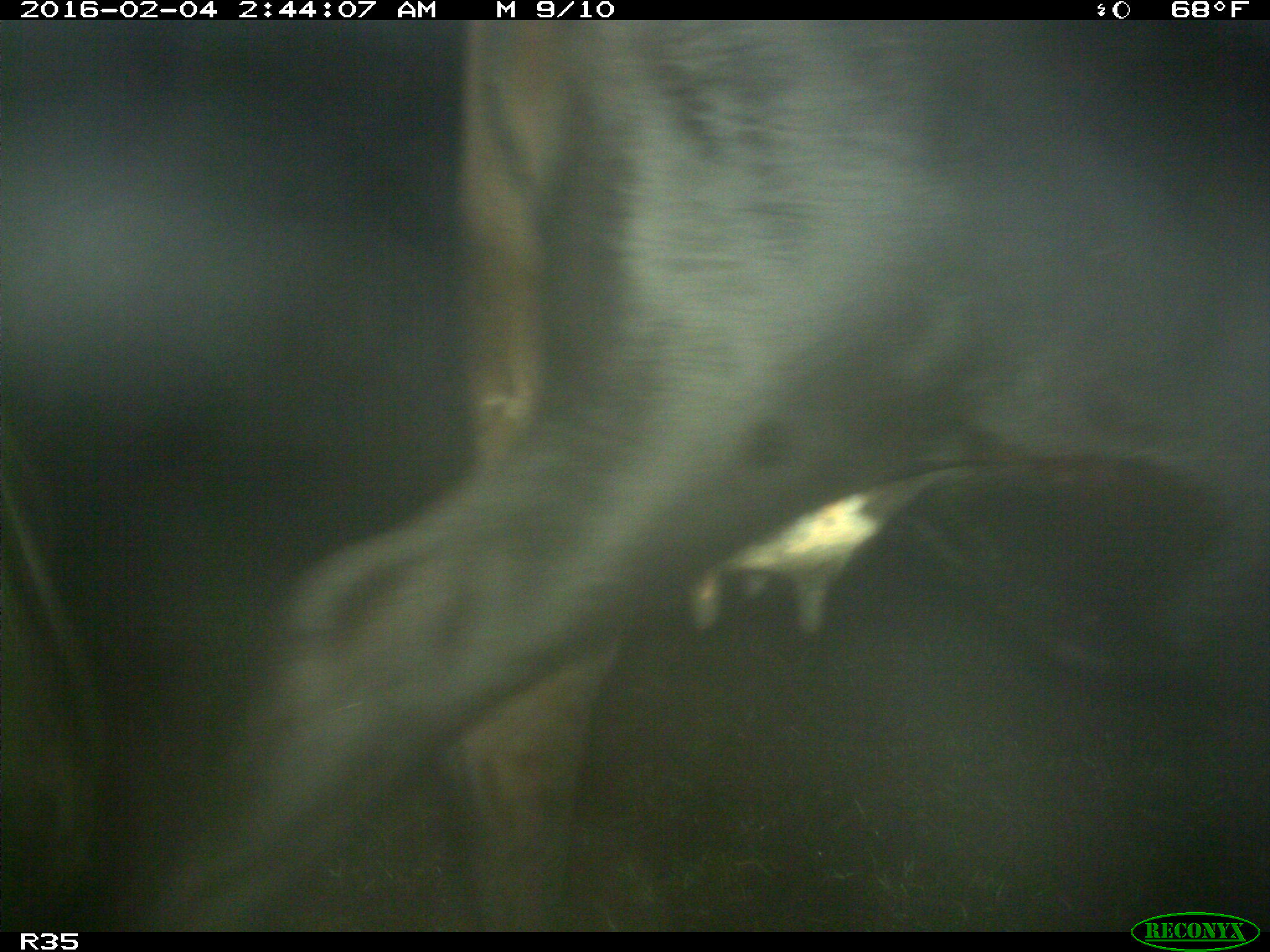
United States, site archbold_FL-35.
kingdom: Animalia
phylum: Chordata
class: Mammalia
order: Artiodactyla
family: Bovidae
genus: Bos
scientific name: Bos taurus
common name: domestic cow